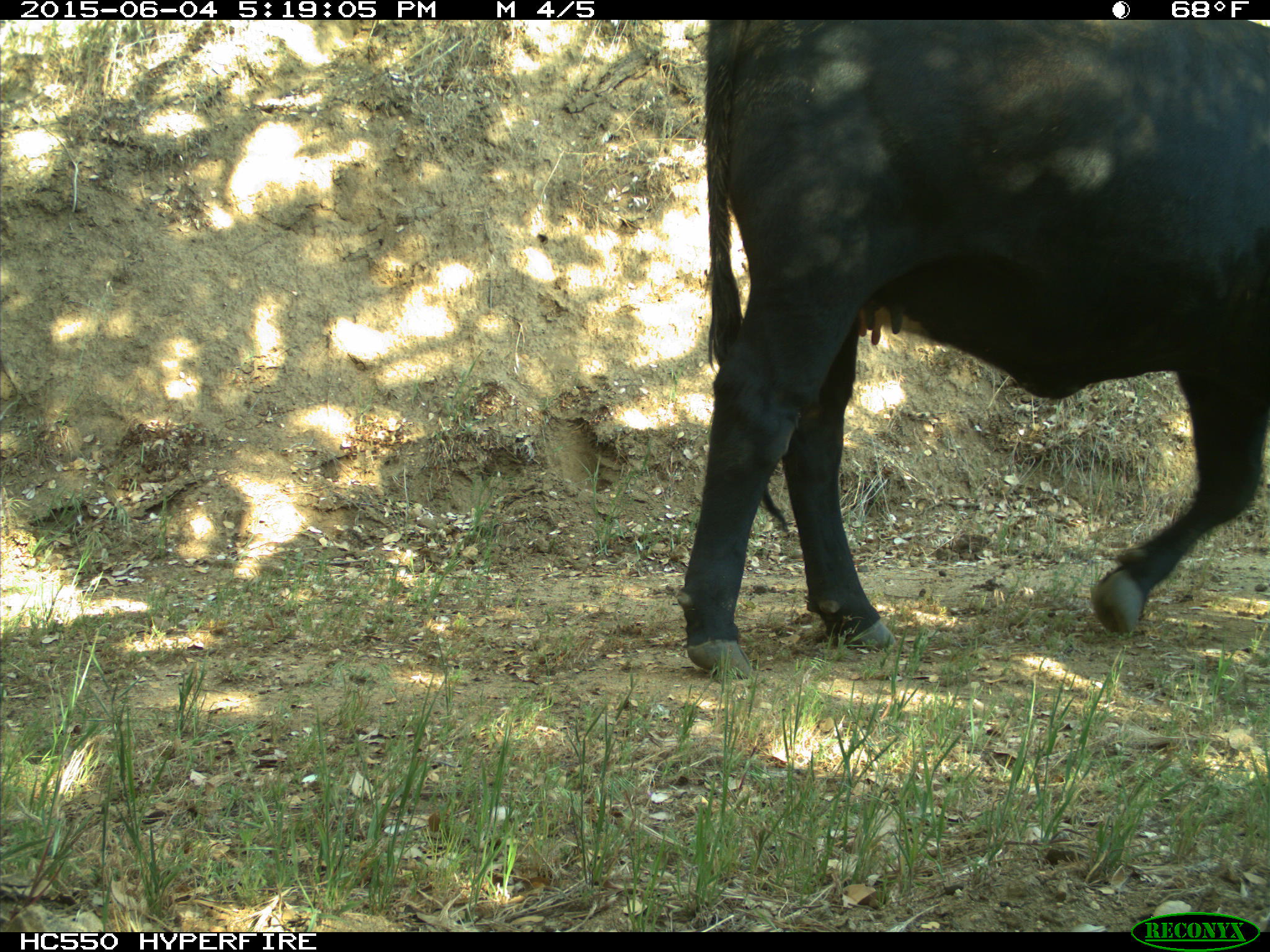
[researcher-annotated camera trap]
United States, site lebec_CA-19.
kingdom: Animalia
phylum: Chordata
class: Mammalia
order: Artiodactyla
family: Bovidae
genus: Bos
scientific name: Bos taurus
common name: domestic cow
Bos taurus (domestic cow).